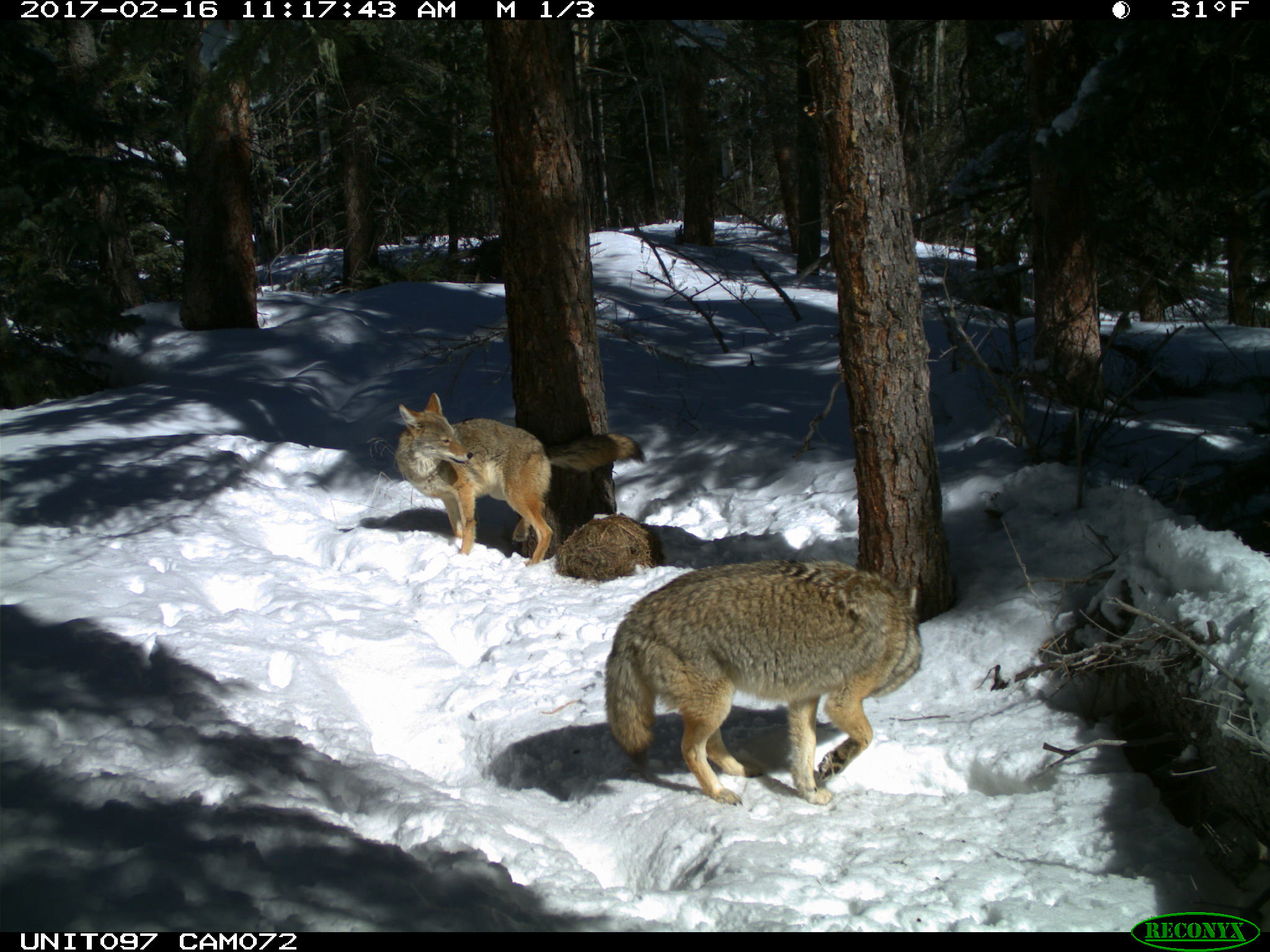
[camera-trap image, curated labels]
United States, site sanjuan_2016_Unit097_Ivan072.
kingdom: Animalia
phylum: Chordata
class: Mammalia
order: Carnivora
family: Canidae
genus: Canis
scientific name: Canis latrans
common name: coyote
Canis latrans (coyote).